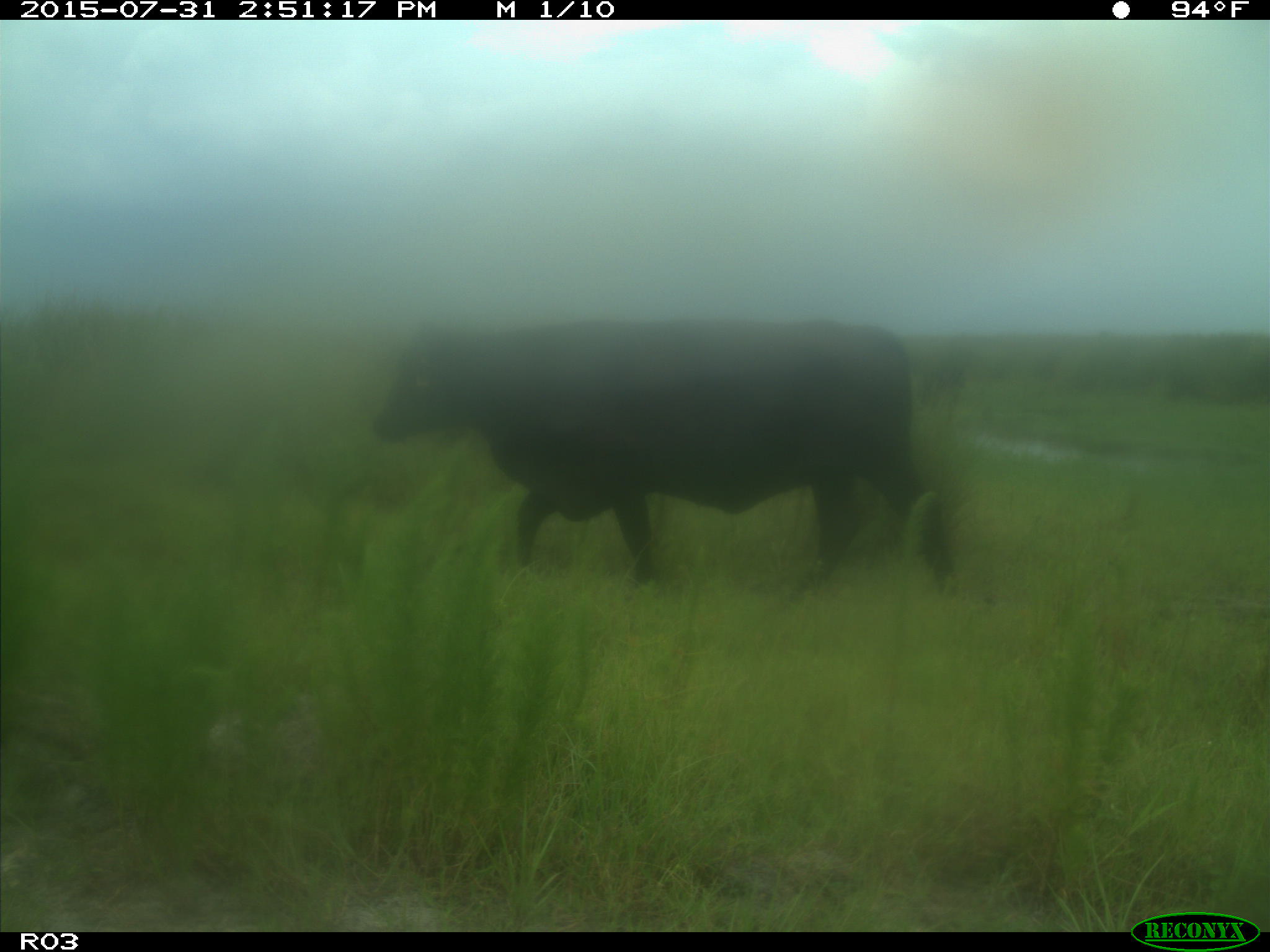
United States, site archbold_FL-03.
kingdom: Animalia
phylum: Chordata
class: Mammalia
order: Artiodactyla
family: Bovidae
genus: Bos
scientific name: Bos taurus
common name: domestic cow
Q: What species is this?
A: Bos taurus (domestic cow).